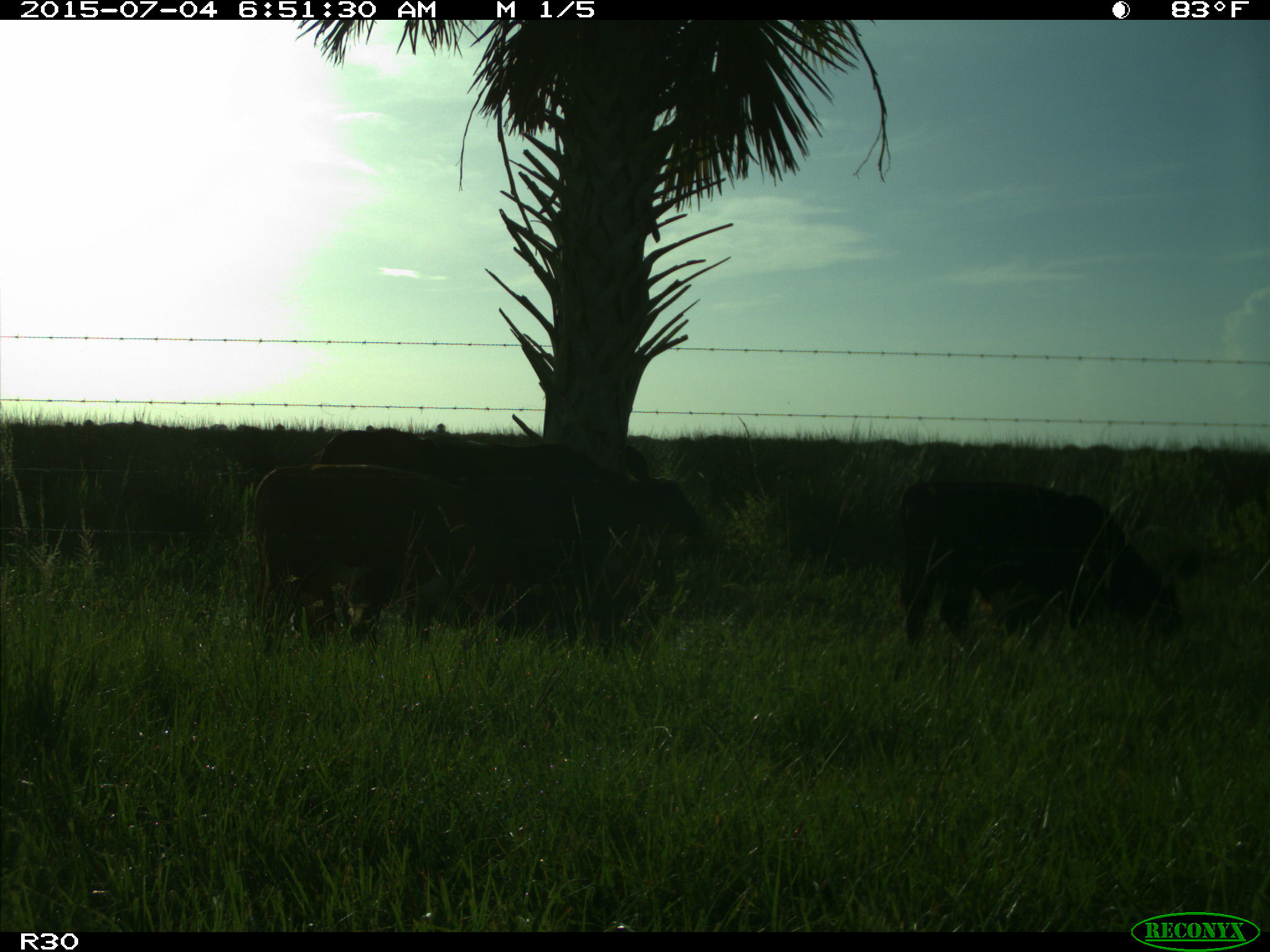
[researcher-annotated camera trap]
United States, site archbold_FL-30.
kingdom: Animalia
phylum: Chordata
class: Mammalia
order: Artiodactyla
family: Bovidae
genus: Bos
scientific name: Bos taurus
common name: domestic cow